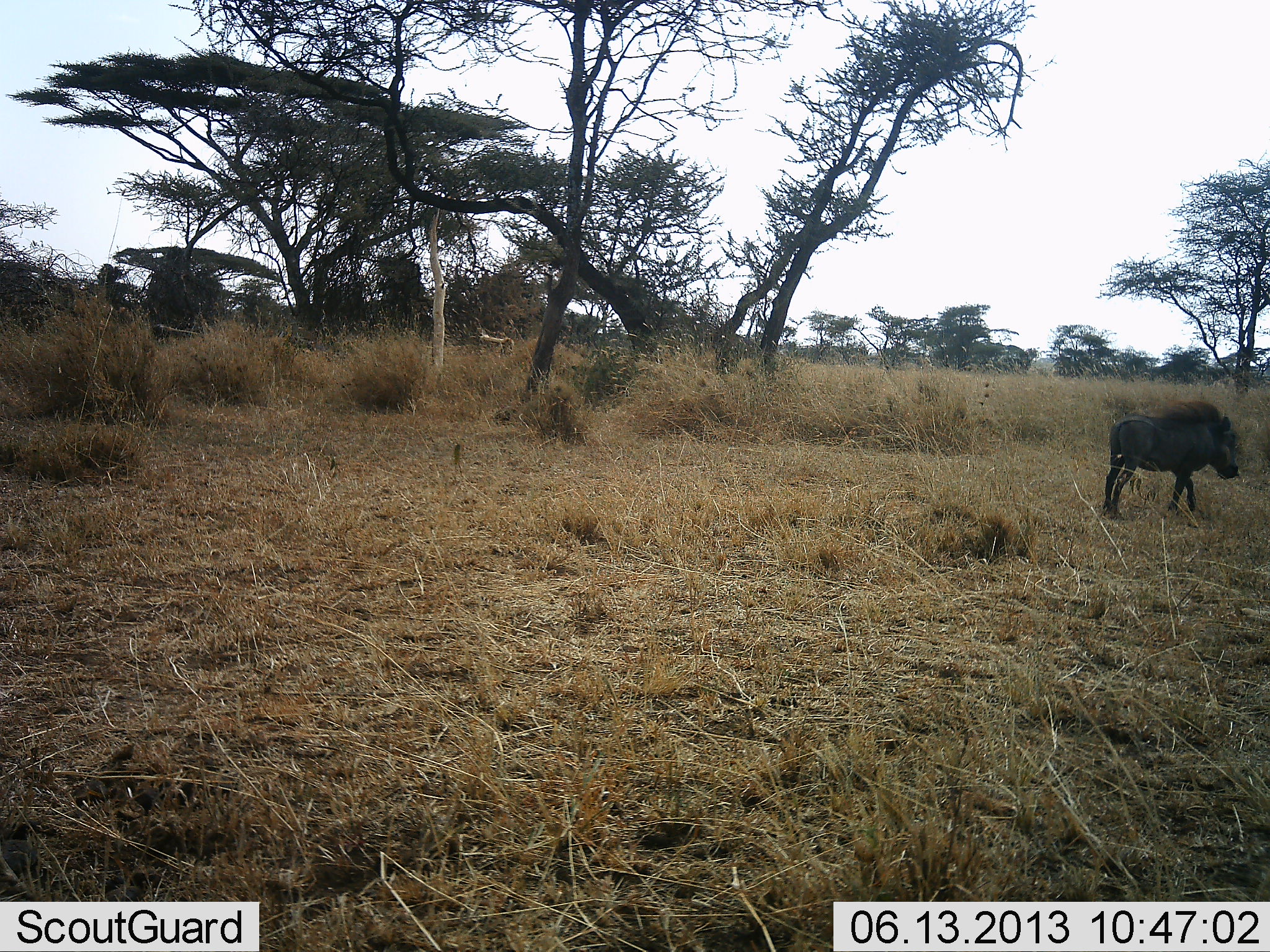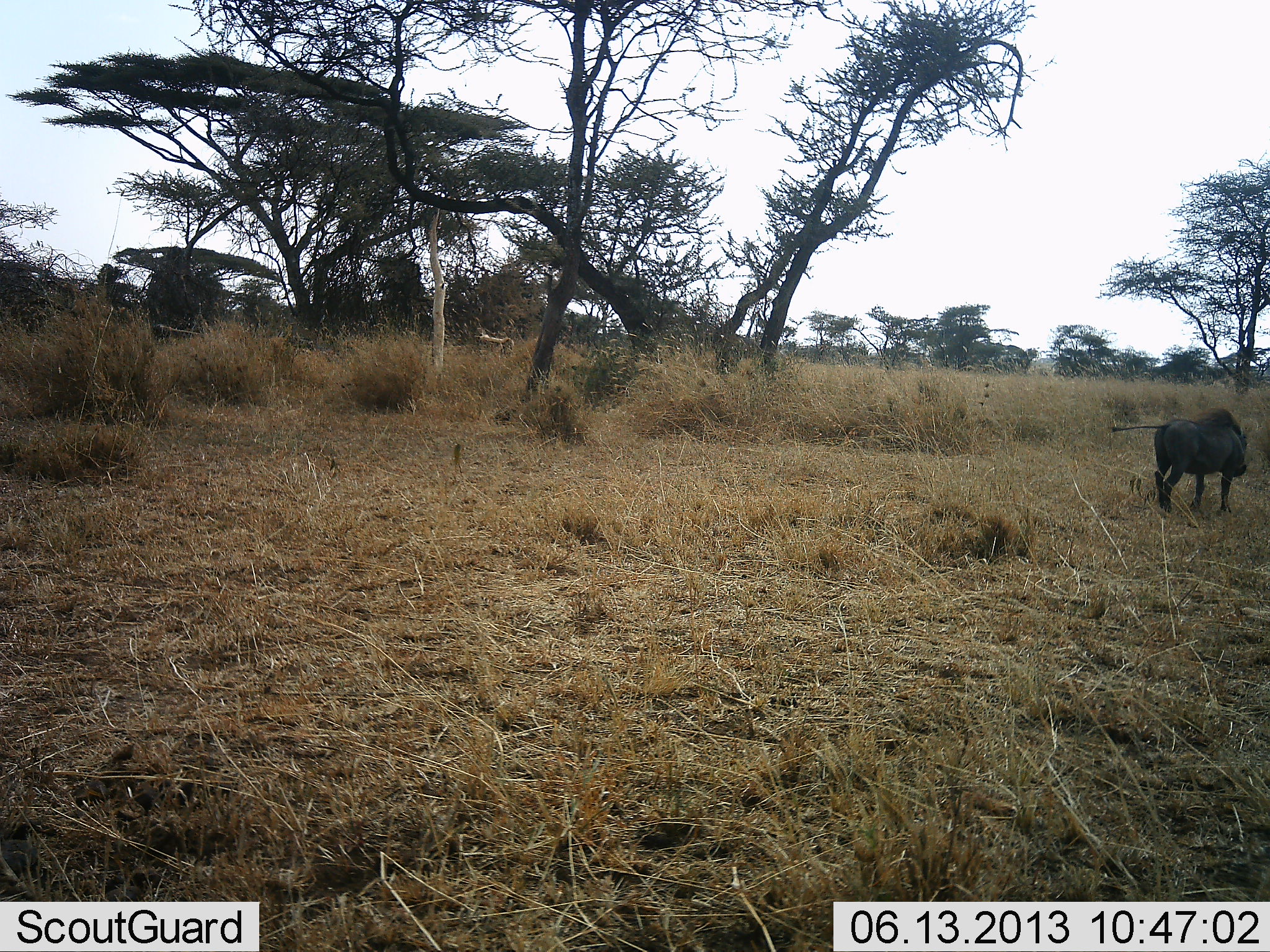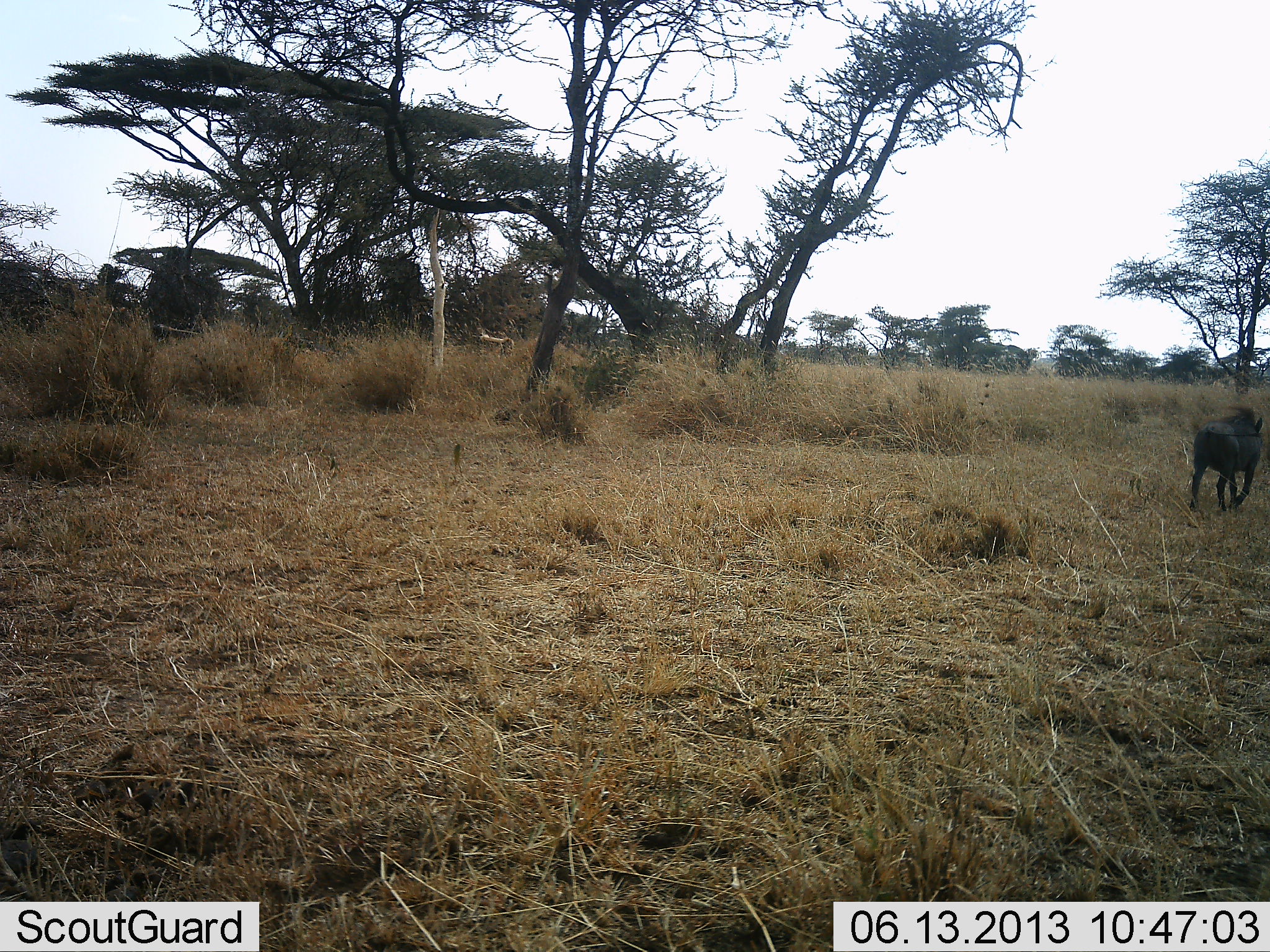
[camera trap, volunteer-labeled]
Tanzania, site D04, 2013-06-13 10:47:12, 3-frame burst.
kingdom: Animalia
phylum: Chordata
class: Mammalia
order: Artiodactyla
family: Suidae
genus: Phacochoerus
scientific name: Phacochoerus africanus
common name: warthog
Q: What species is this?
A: Warthog (Phacochoerus africanus).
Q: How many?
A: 1.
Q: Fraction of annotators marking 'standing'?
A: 0%.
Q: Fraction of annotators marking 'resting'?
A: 0%.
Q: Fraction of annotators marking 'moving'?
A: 100%.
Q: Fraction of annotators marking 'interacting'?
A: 0%.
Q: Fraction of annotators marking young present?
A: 0%.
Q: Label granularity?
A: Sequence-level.